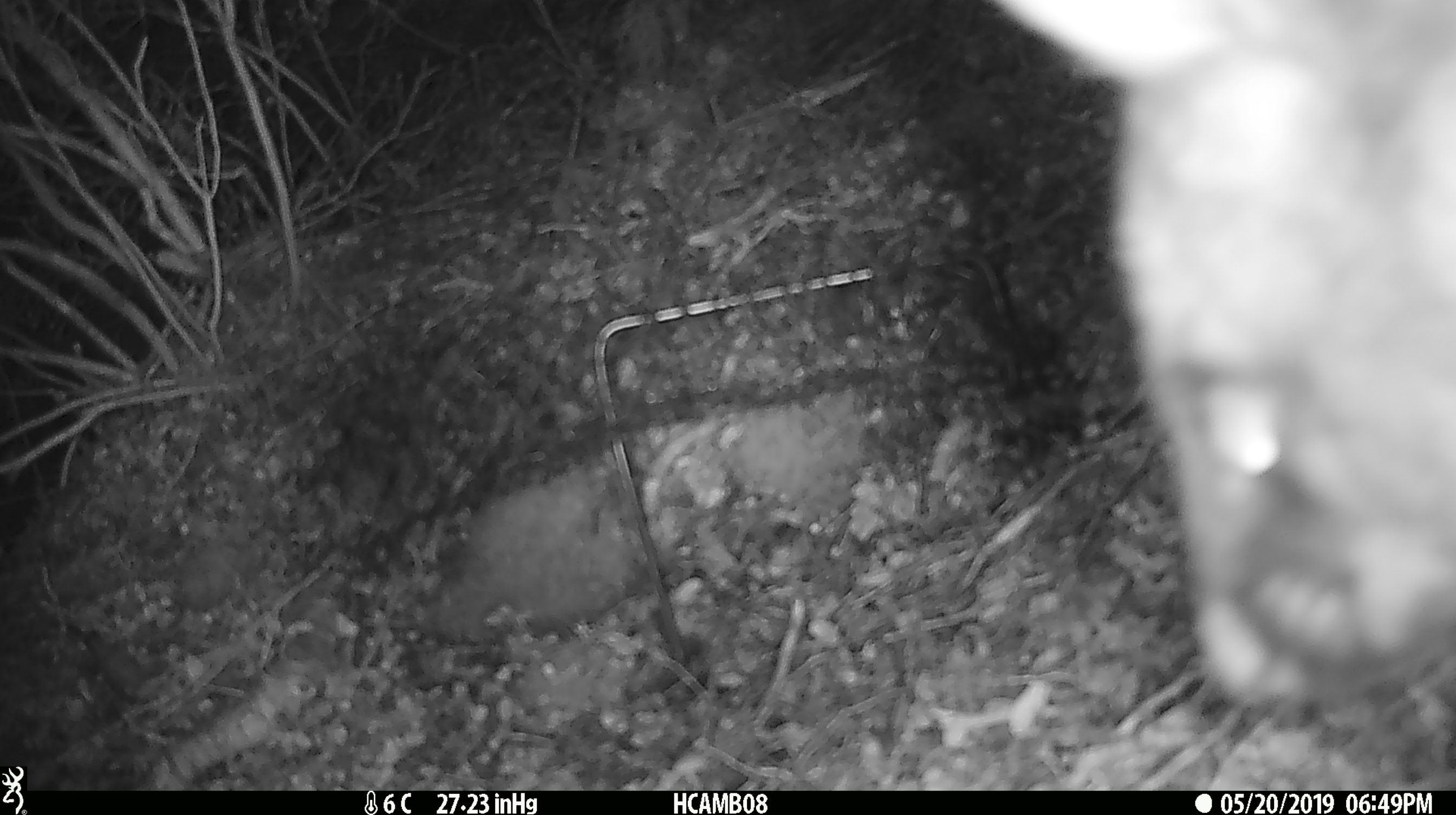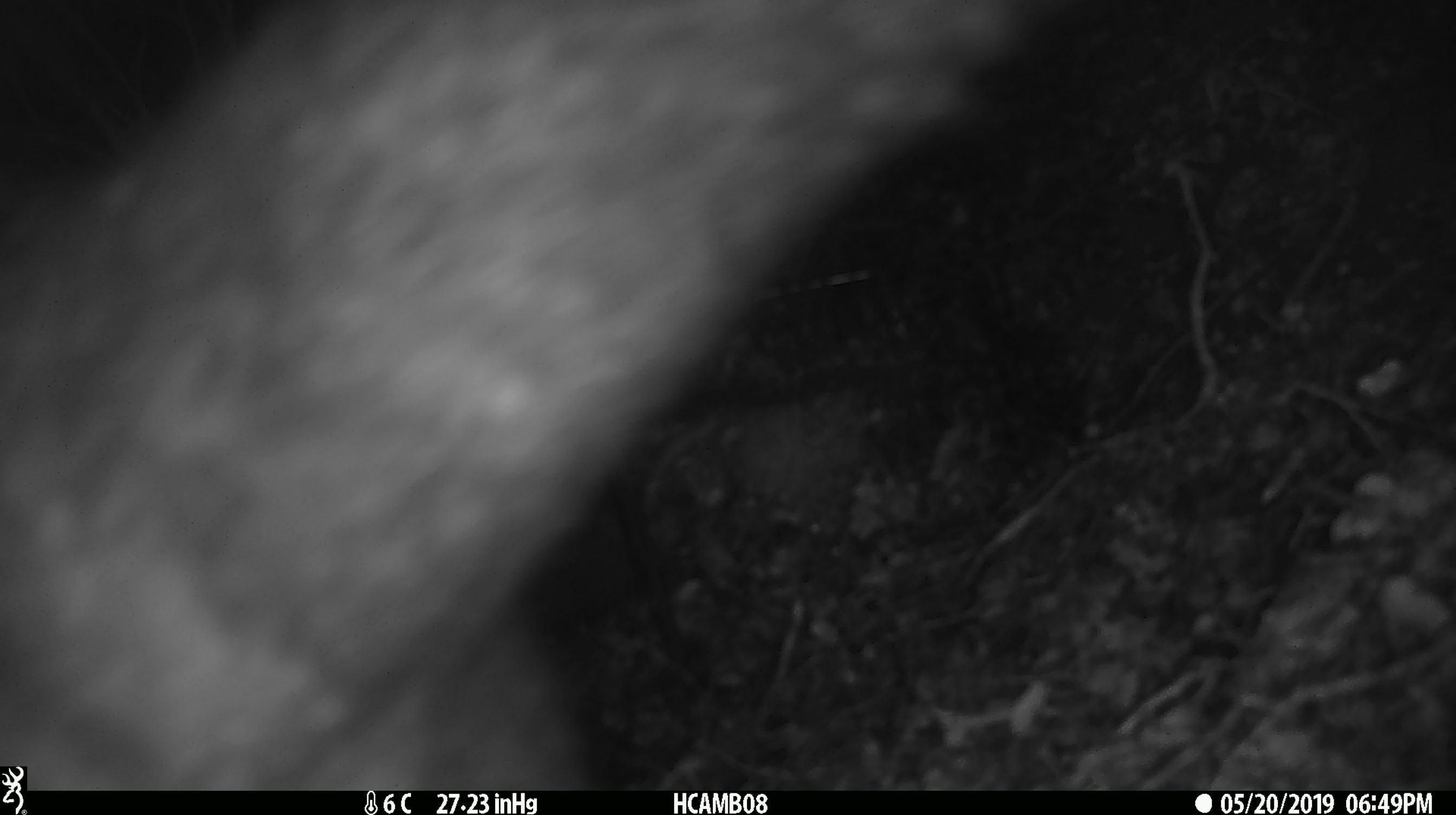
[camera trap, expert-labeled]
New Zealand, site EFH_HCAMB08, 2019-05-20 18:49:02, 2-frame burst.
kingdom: Animalia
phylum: Chordata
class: Mammalia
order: Diprotodontia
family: Phalangeridae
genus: Trichosurus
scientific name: Trichosurus vulpecula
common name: common brushtail possum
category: possum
Possum (common brushtail possum) (Trichosurus vulpecula).